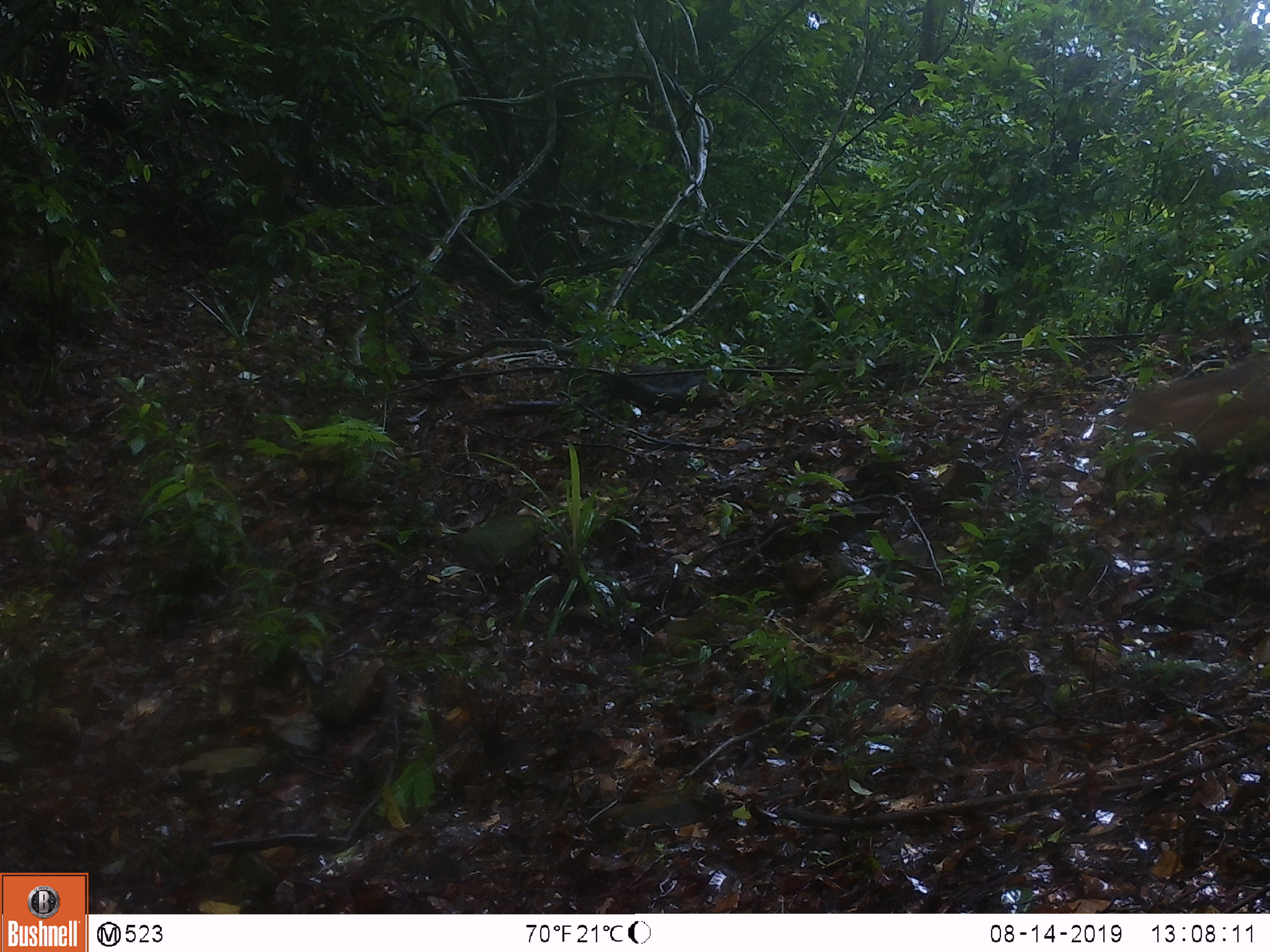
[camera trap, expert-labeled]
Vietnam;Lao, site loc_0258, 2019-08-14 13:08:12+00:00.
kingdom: Animalia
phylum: Chordata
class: Mammalia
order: Artiodactyla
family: Suidae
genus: Sus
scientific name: Sus scrofa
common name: eurasian wild pig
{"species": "eurasian wild pig (Sus scrofa)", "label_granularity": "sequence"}